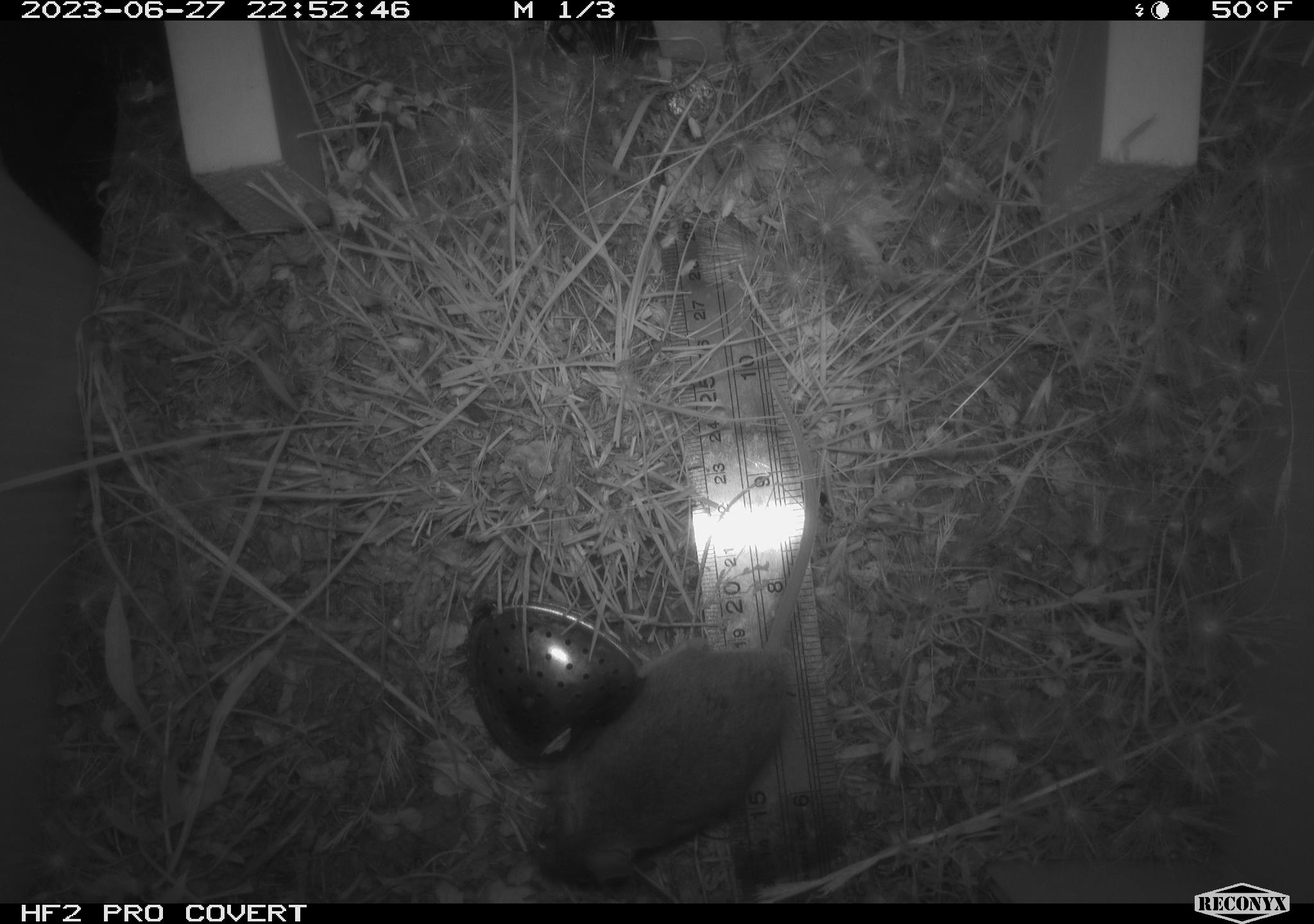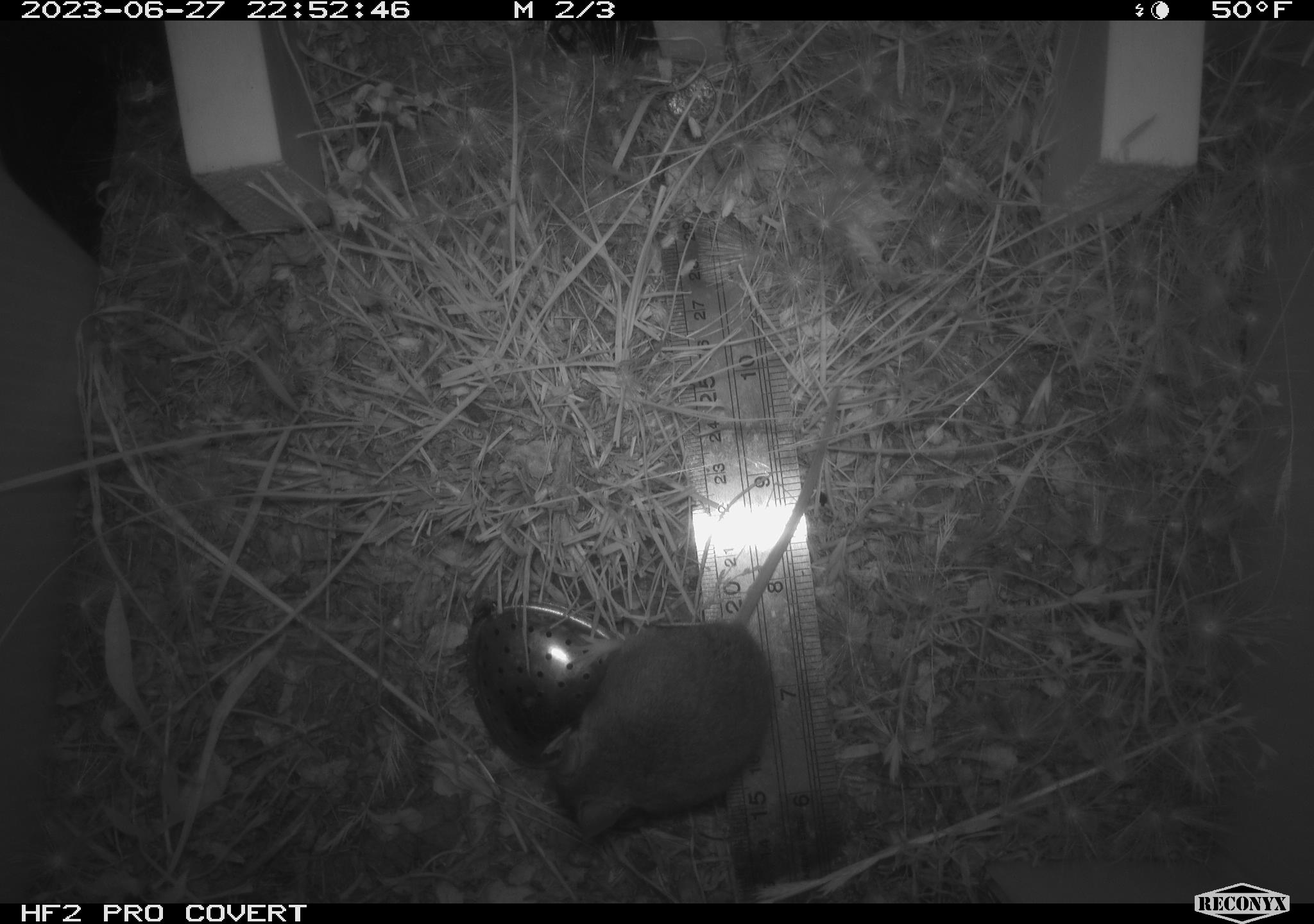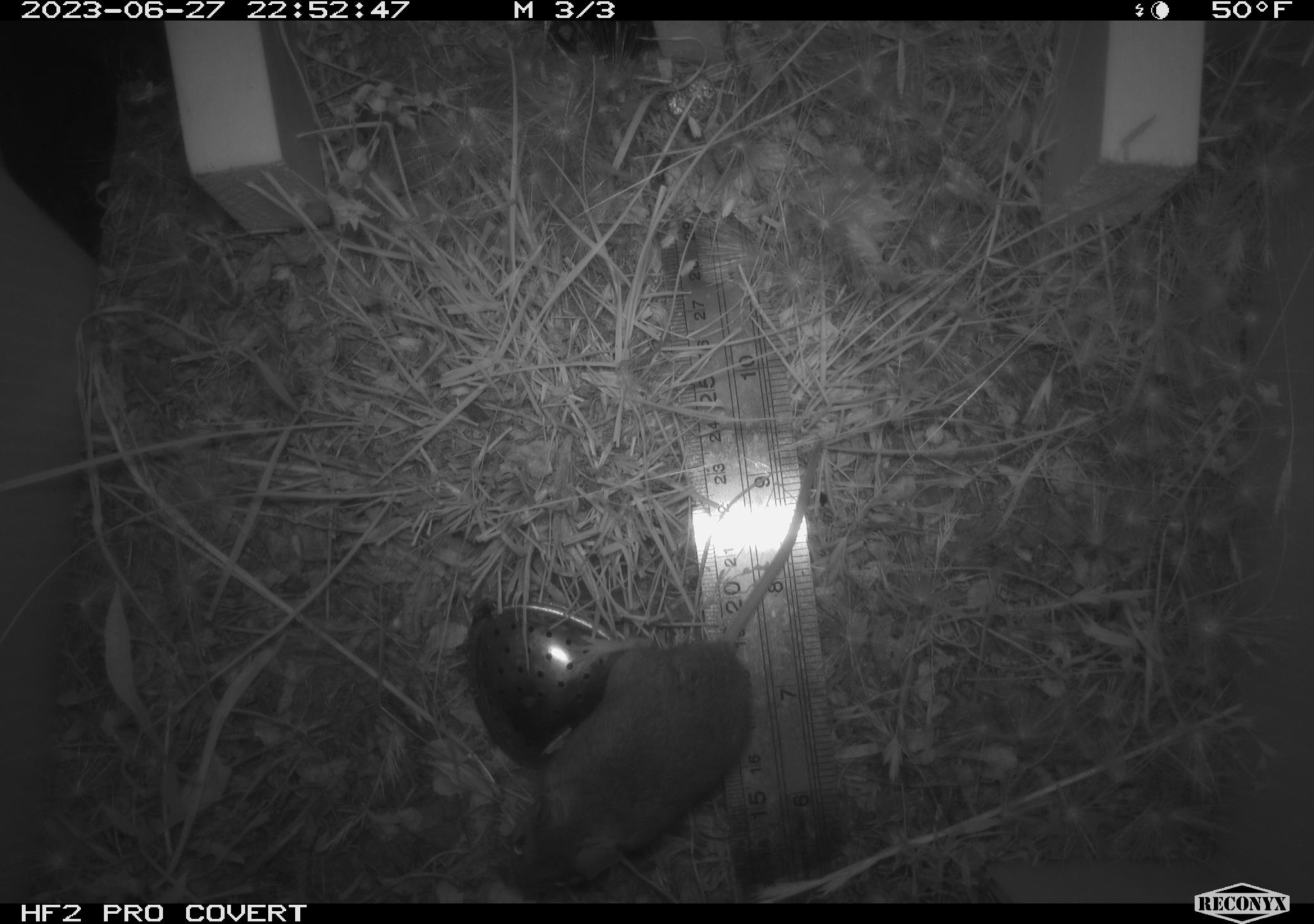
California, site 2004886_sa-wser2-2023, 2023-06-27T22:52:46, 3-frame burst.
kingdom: Animalia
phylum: Chordata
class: Mammalia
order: Rodentia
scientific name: Rodentia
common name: mouse species